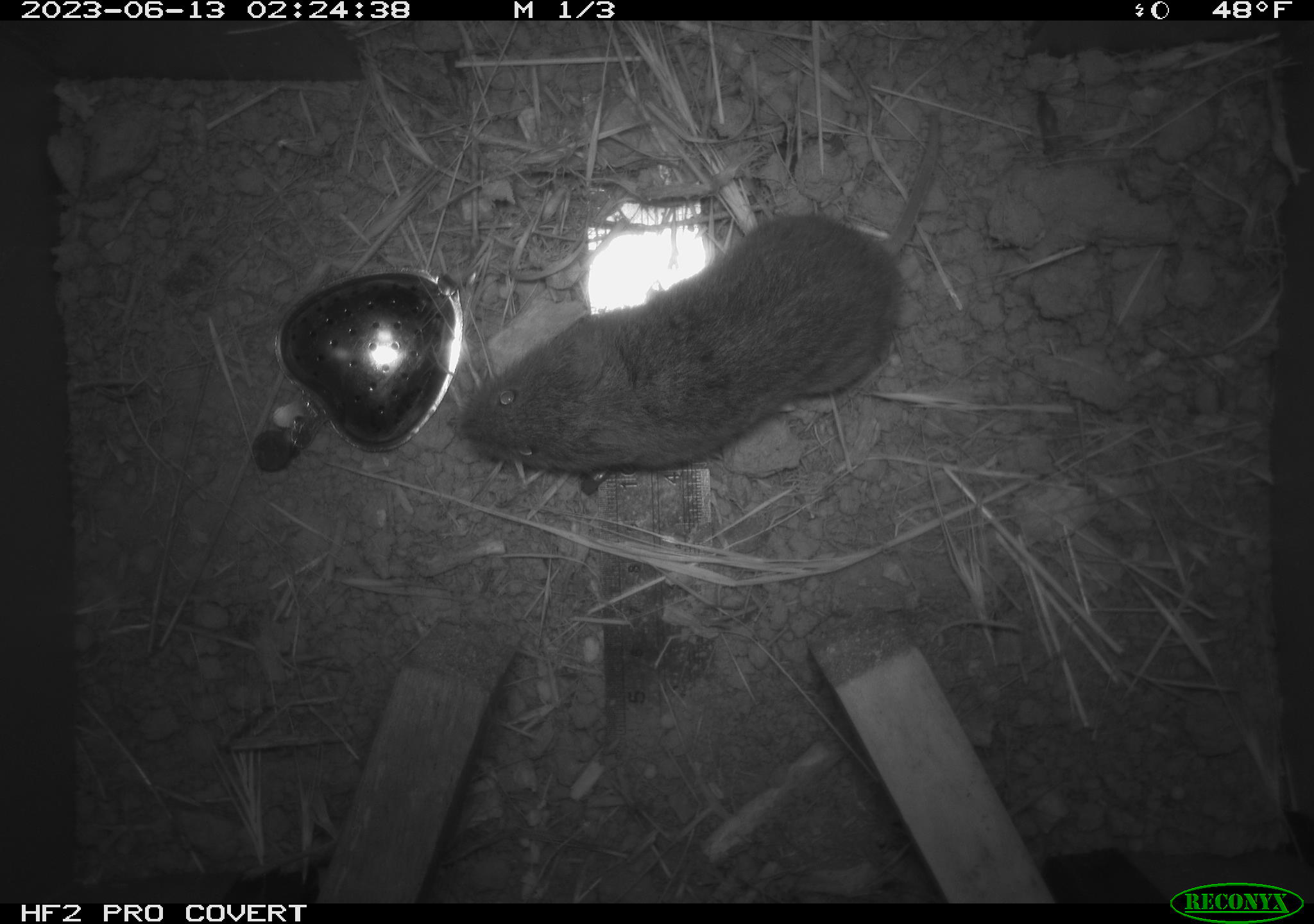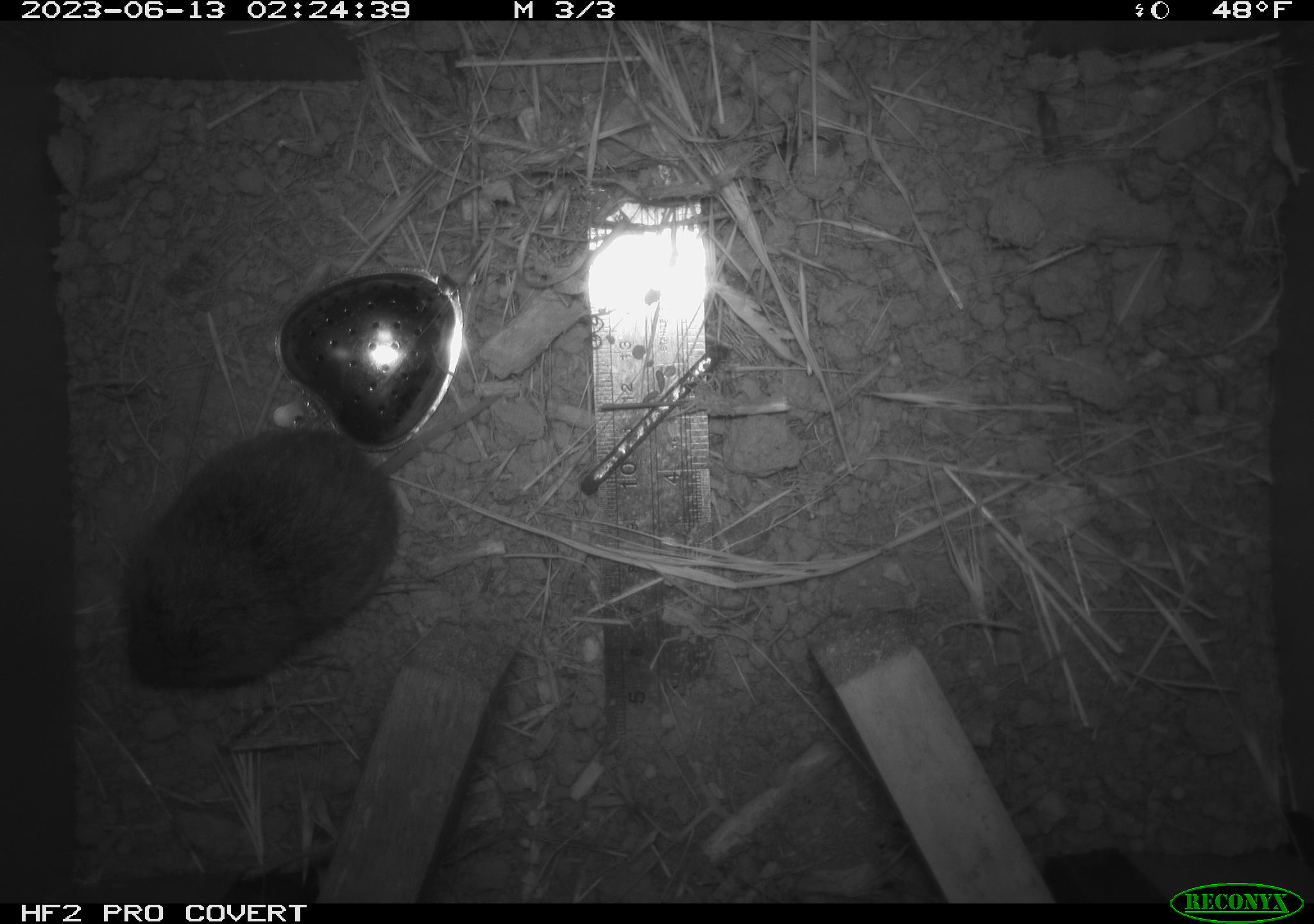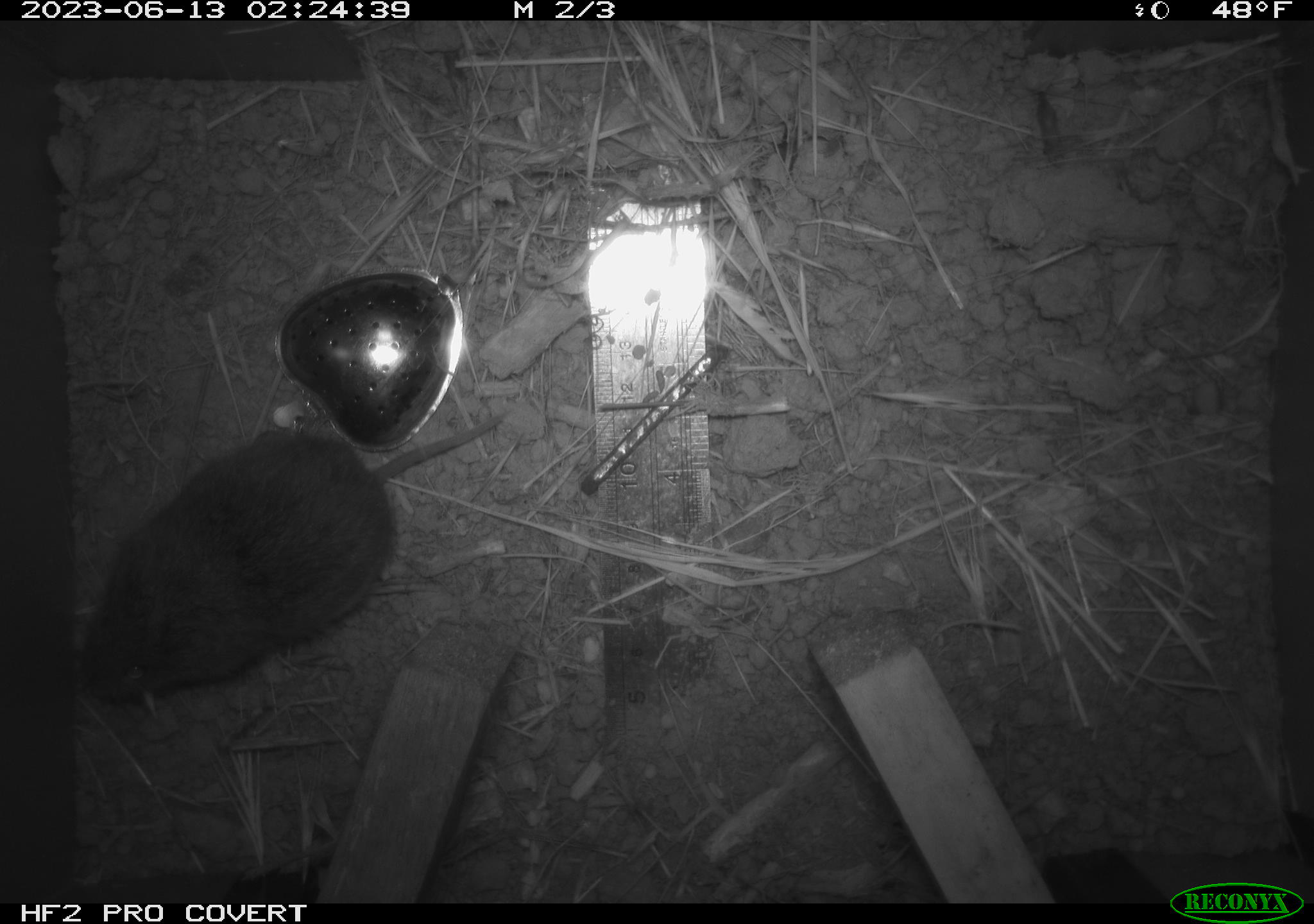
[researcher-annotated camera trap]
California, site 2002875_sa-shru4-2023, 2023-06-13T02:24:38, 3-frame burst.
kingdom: Animalia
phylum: Chordata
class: Mammalia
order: Rodentia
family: Cricetidae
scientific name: Arvicolinae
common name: voles, lemmings, and muskrats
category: arvicolinae subfamily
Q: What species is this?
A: Arvicolinae subfamily (voles, lemmings, and muskrats) (Arvicolinae).